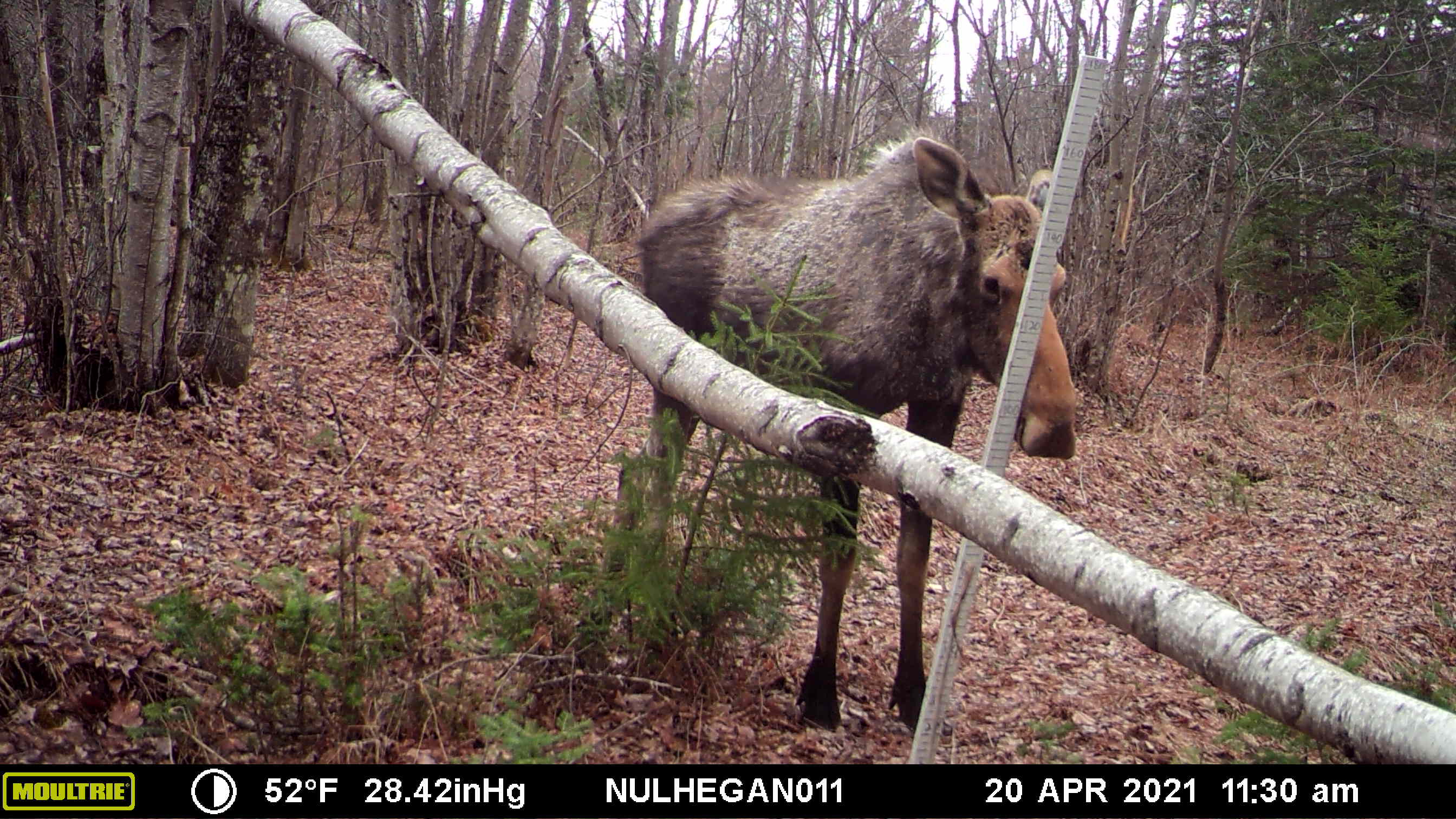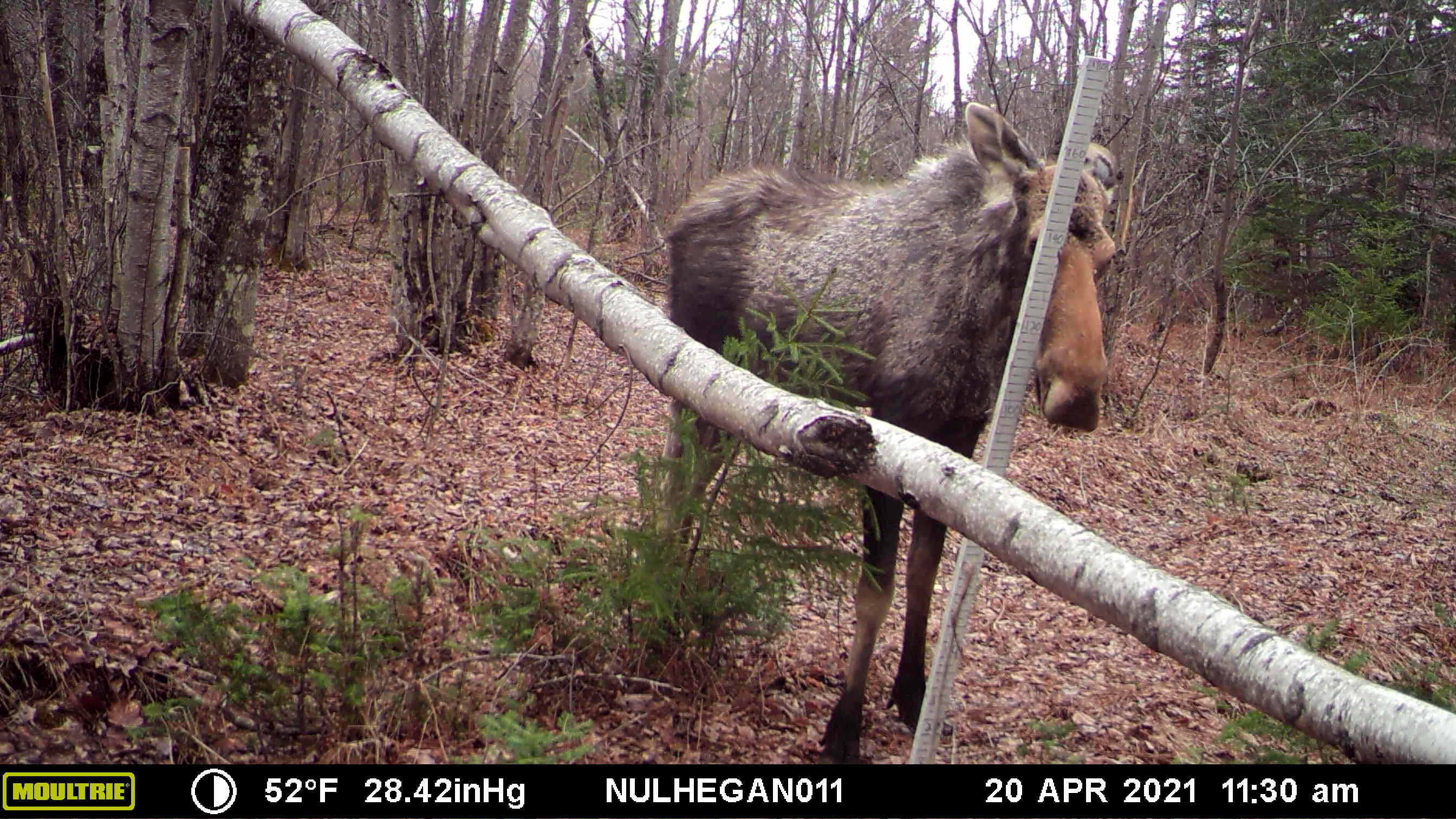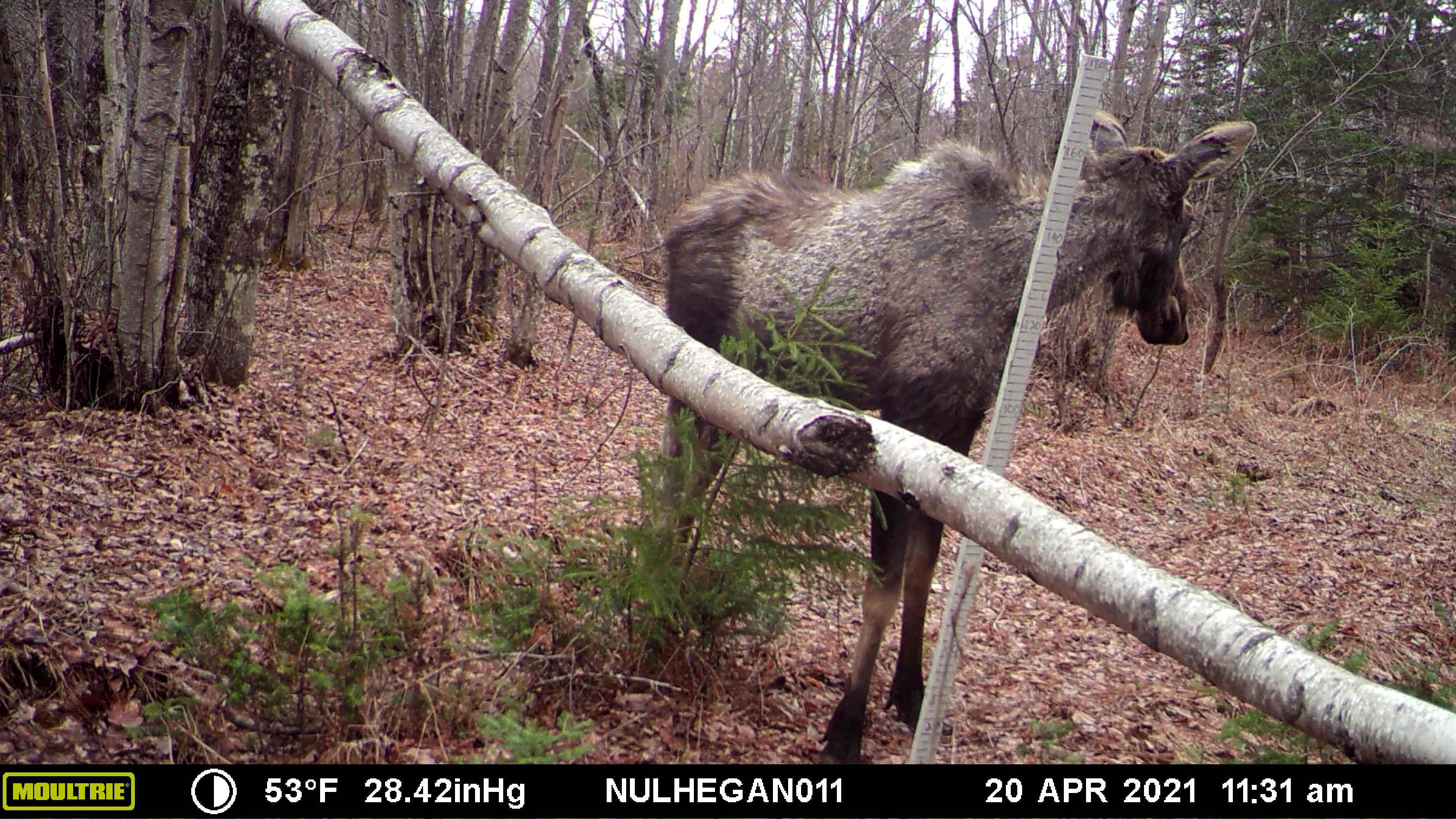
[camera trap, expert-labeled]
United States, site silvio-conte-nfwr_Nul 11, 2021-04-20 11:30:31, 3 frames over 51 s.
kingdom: Animalia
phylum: Chordata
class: Mammalia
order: Artiodactyla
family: Cervidae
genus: Alces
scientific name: Alces alces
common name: moose